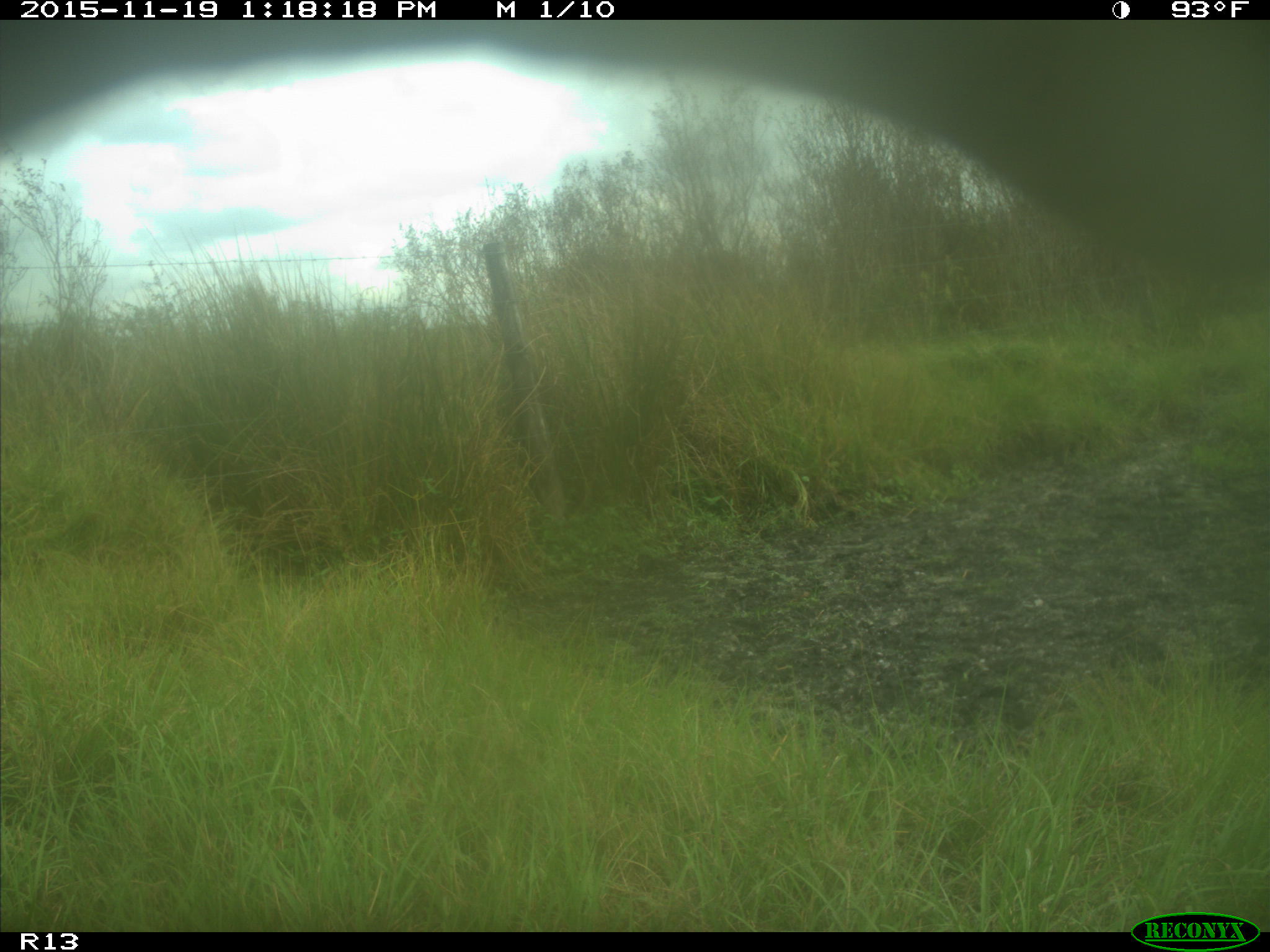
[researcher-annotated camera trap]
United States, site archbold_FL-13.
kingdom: Animalia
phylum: Chordata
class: Mammalia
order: Artiodactyla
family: Bovidae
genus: Bos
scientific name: Bos taurus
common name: domestic cow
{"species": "Bos taurus (domestic cow)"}